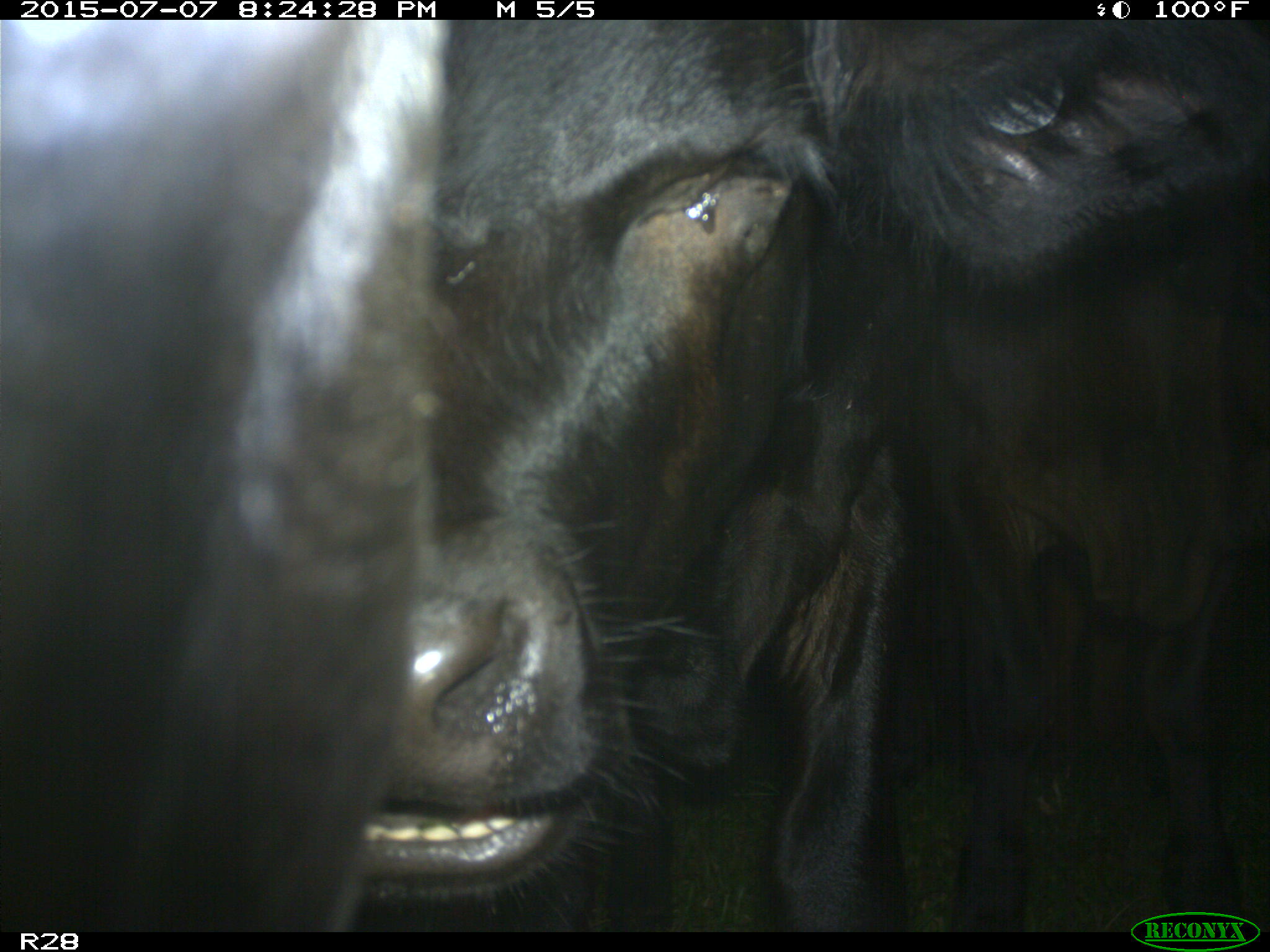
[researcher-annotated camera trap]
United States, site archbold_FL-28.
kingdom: Animalia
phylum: Chordata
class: Mammalia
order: Artiodactyla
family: Bovidae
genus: Bos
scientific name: Bos taurus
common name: domestic cow